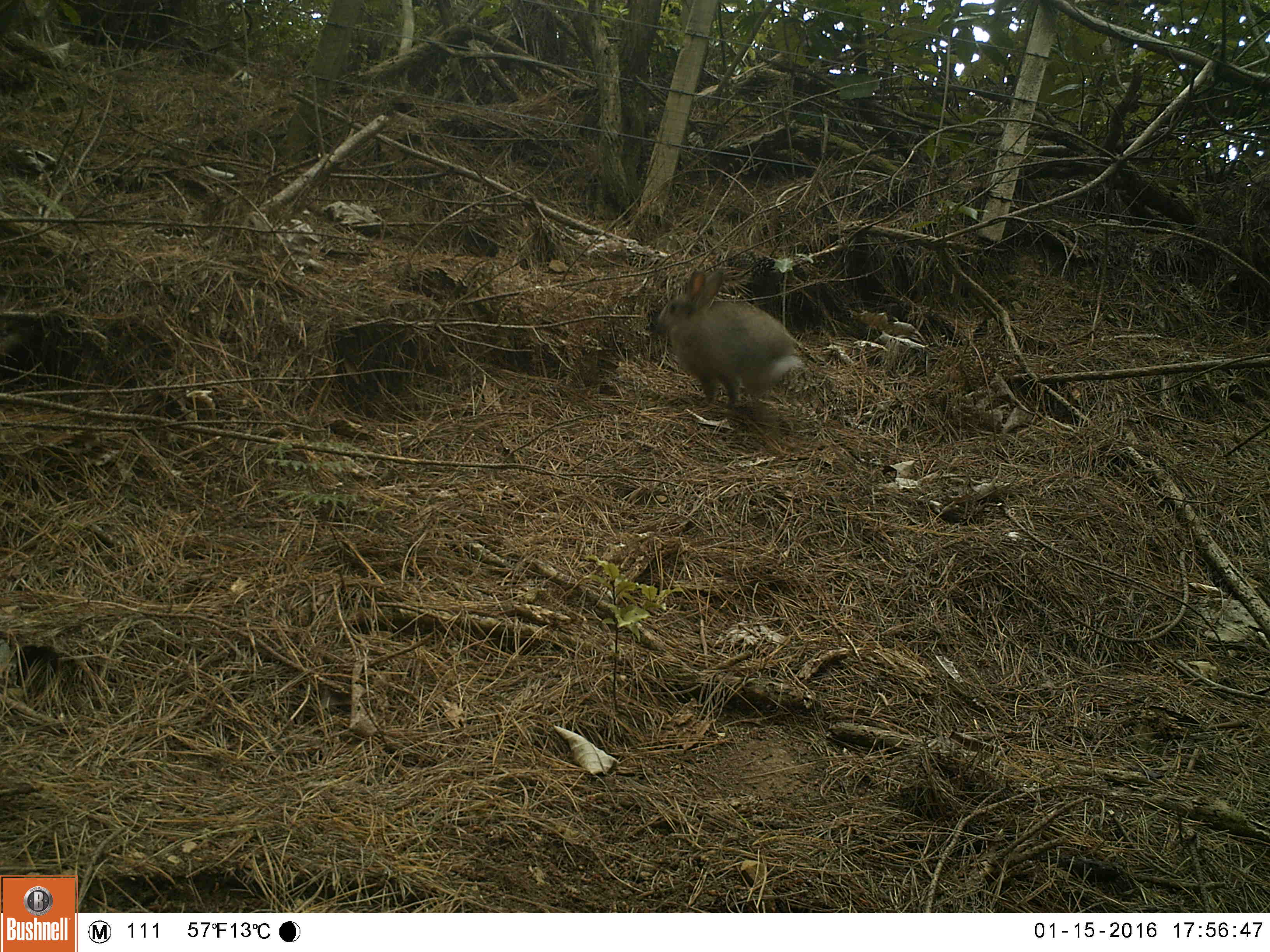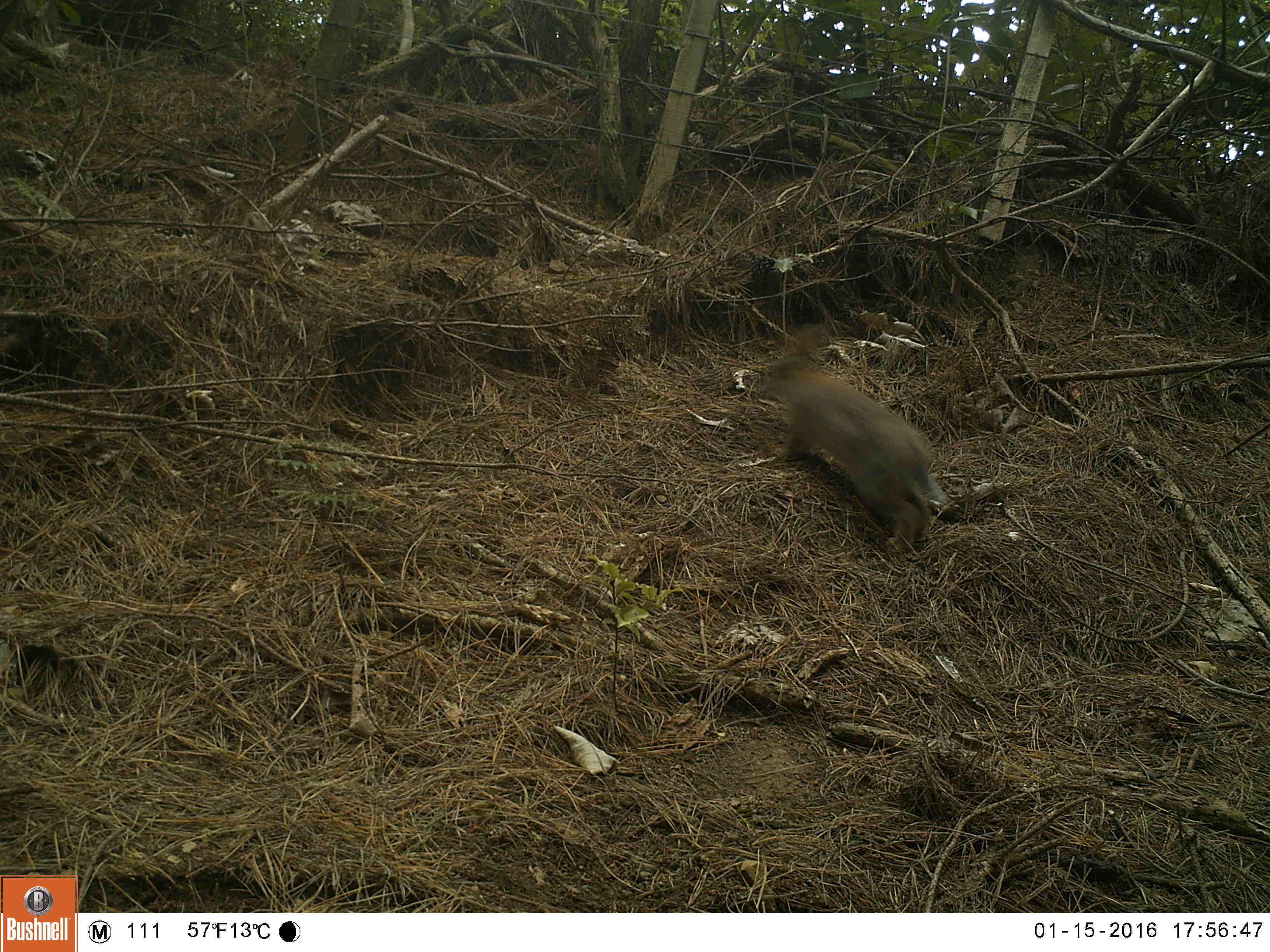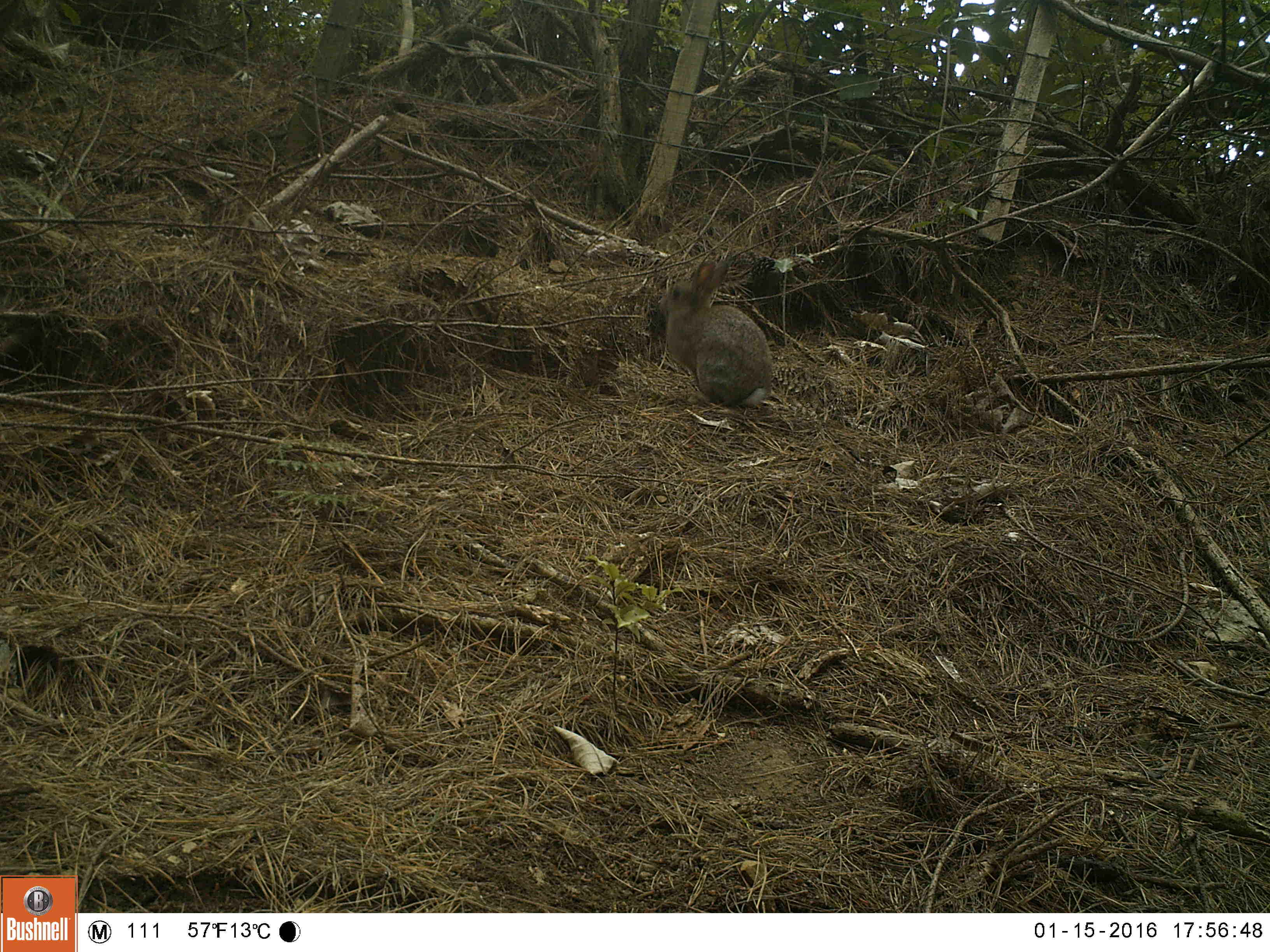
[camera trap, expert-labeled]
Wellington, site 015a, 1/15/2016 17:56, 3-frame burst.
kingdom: Animalia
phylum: Chordata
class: Mammalia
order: Lagomorpha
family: Leporidae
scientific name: Leporidae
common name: rabbit